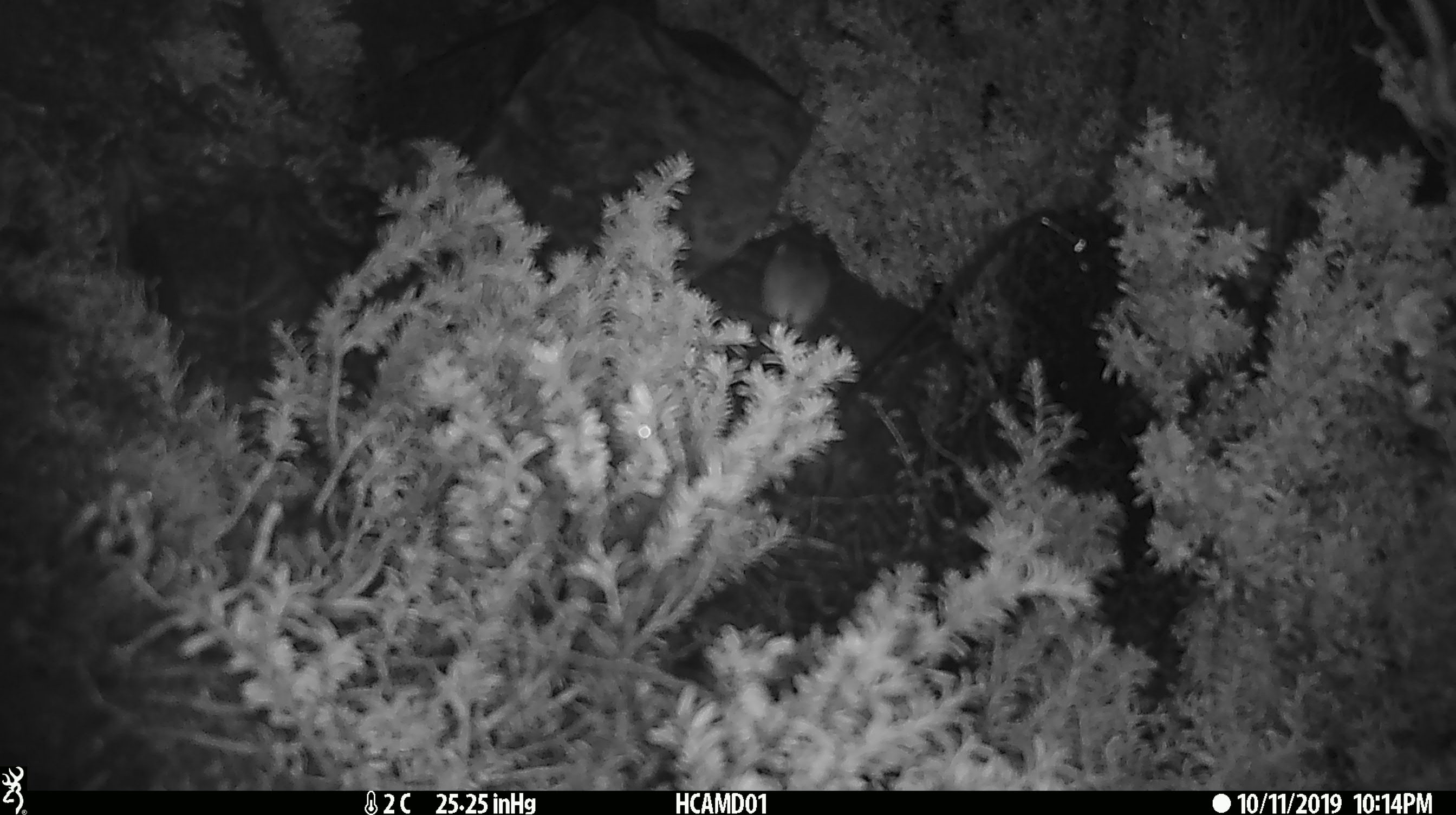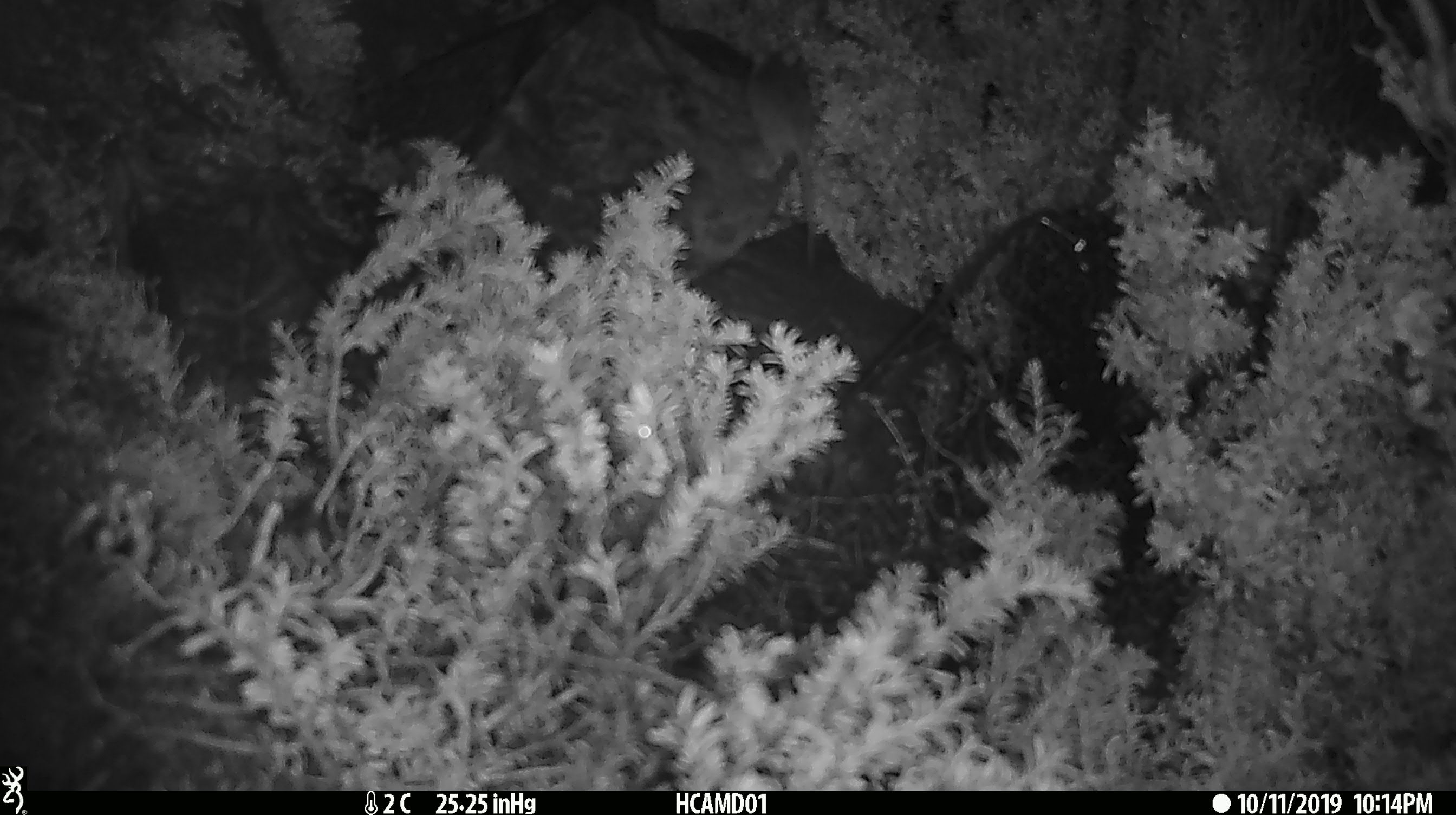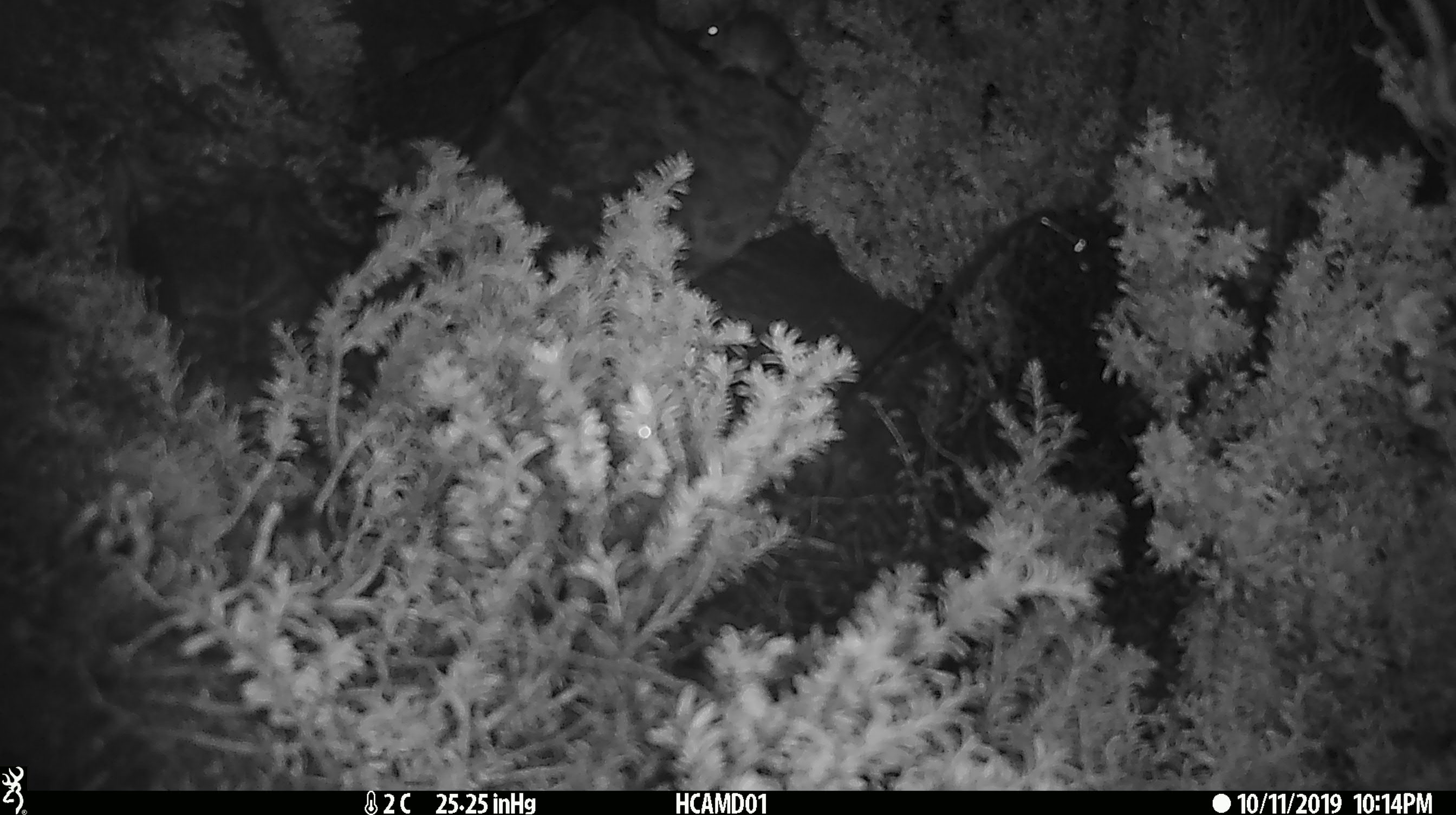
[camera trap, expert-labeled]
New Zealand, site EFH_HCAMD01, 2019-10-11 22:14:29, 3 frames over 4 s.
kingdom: Animalia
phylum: Chordata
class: Mammalia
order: Rodentia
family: Muridae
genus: Mus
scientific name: Mus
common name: mouse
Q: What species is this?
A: Mouse (Mus).